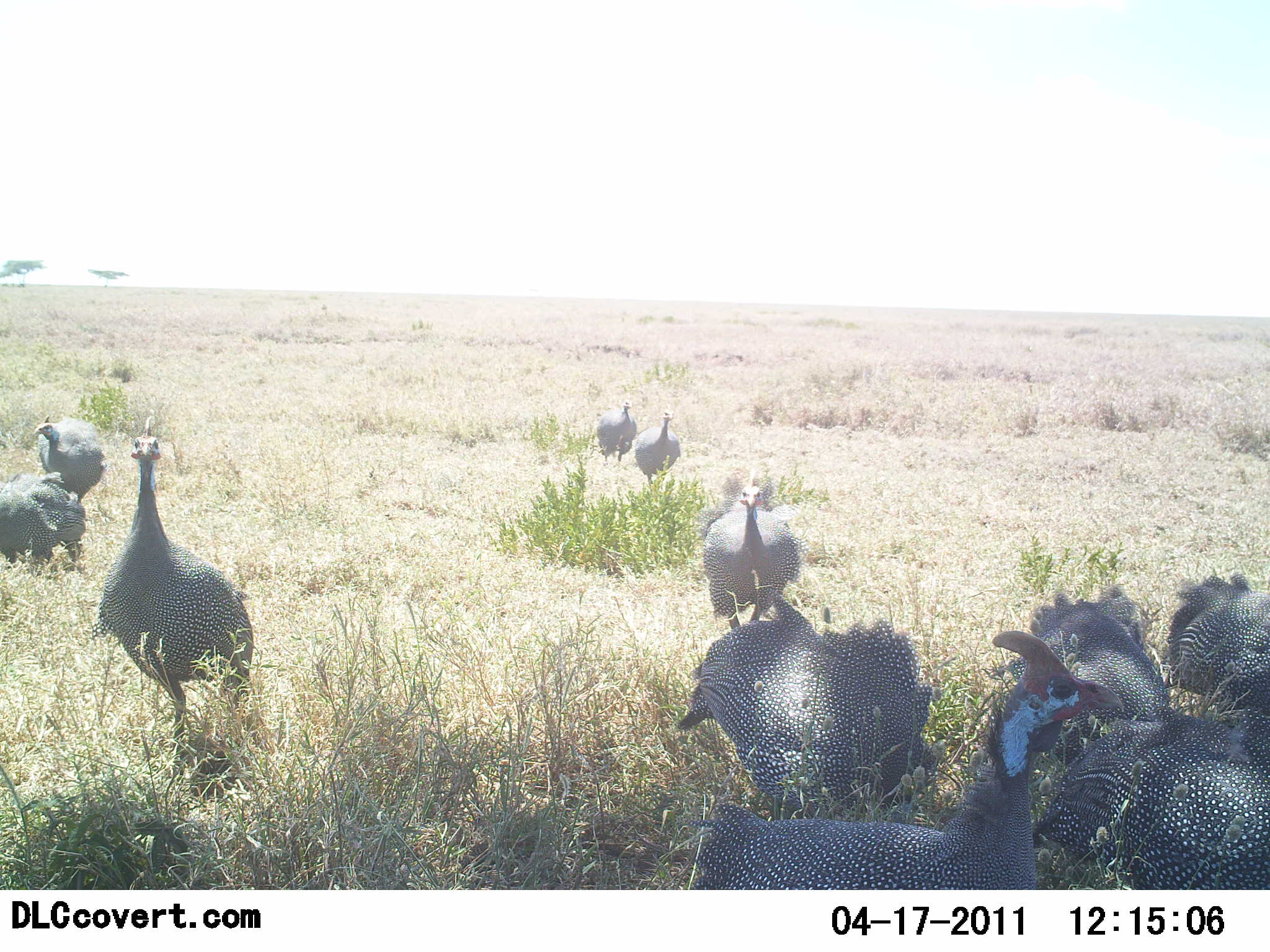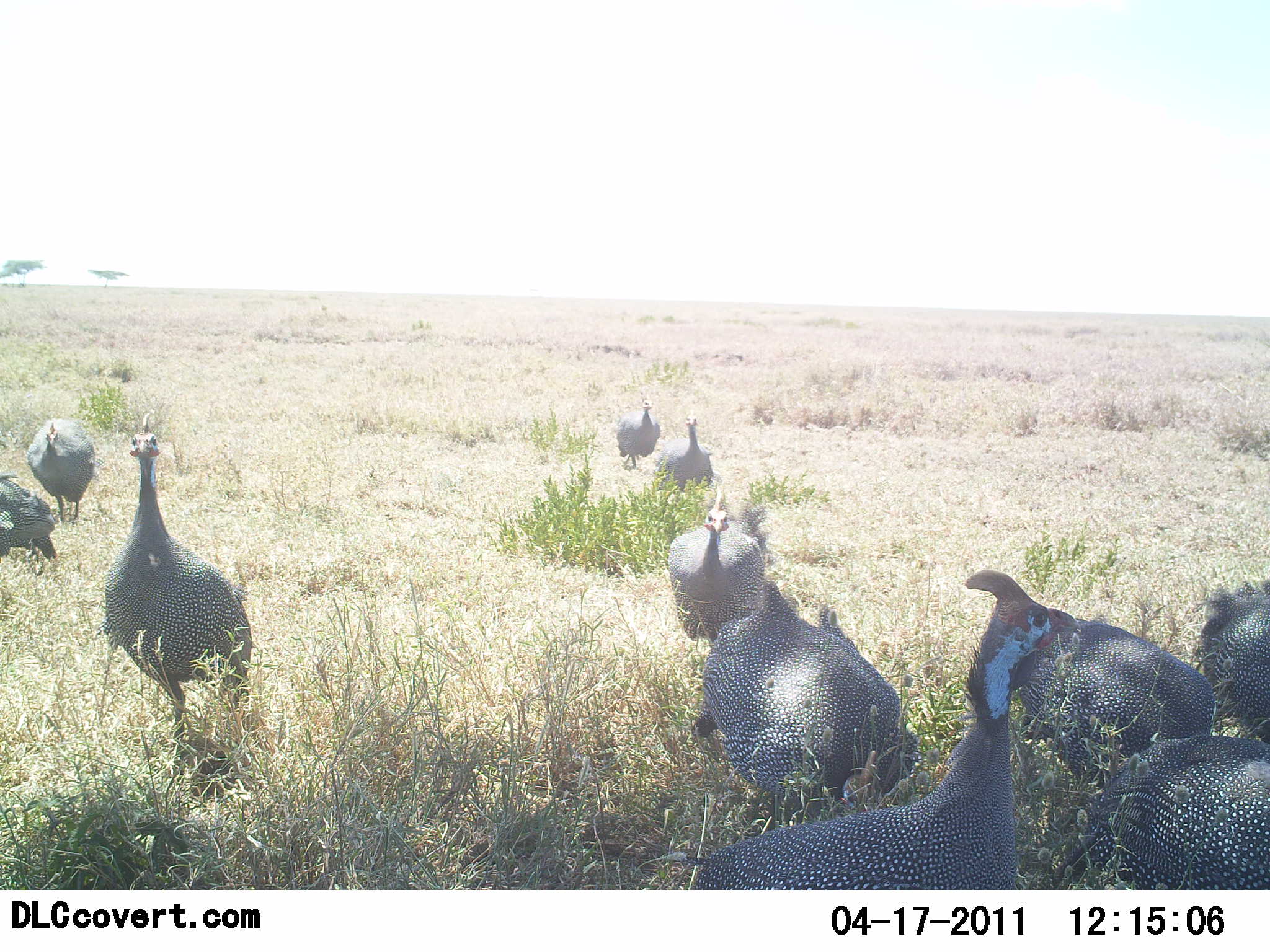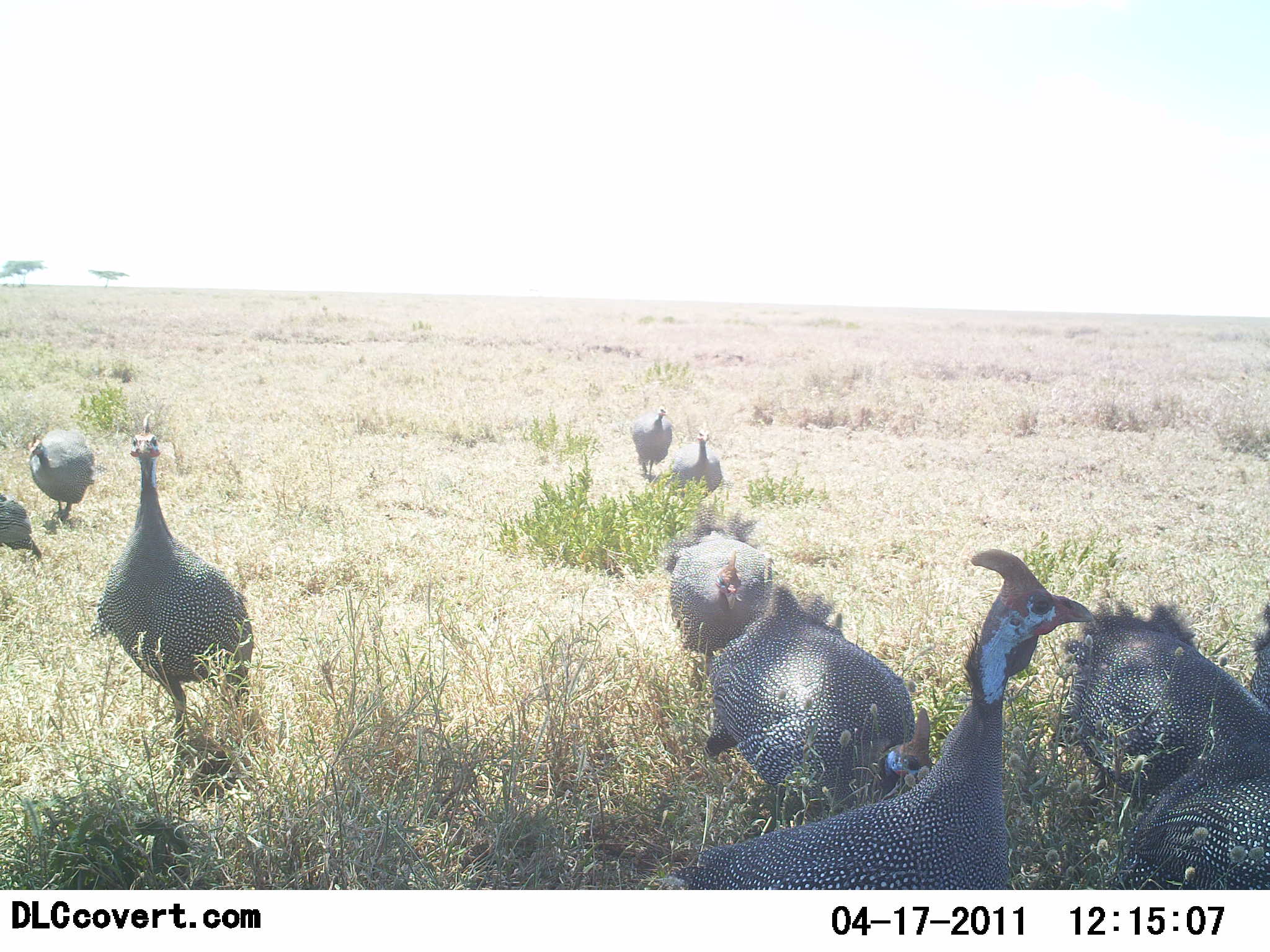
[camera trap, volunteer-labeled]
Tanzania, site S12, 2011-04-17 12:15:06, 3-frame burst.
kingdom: Animalia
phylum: Chordata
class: Aves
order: Galliformes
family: Numididae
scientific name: Numididae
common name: guinea fowl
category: guineafowl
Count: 11-50.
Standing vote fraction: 42%.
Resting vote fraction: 0%.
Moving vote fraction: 67%.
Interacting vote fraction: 17%.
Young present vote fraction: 0%.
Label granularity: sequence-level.